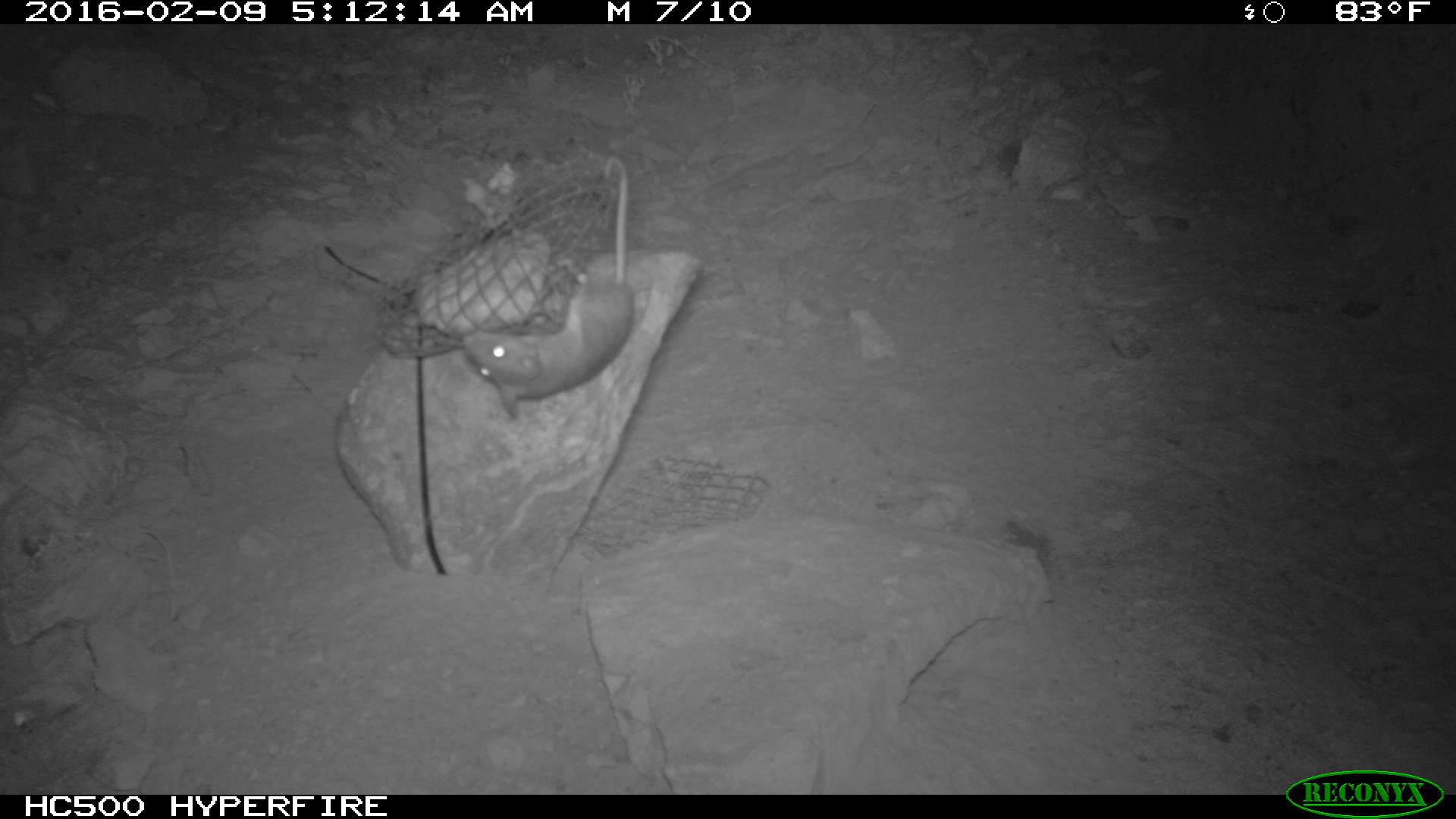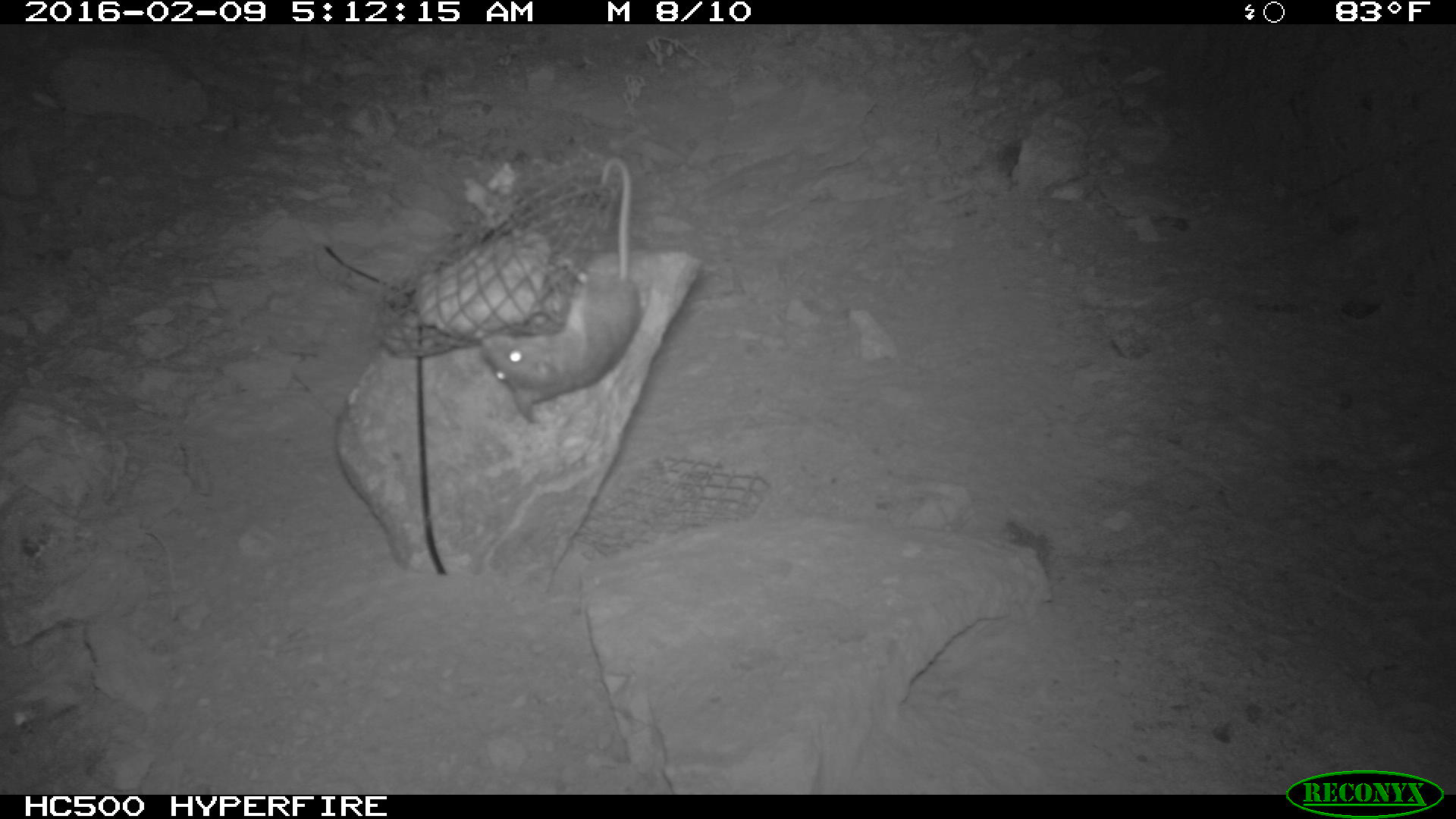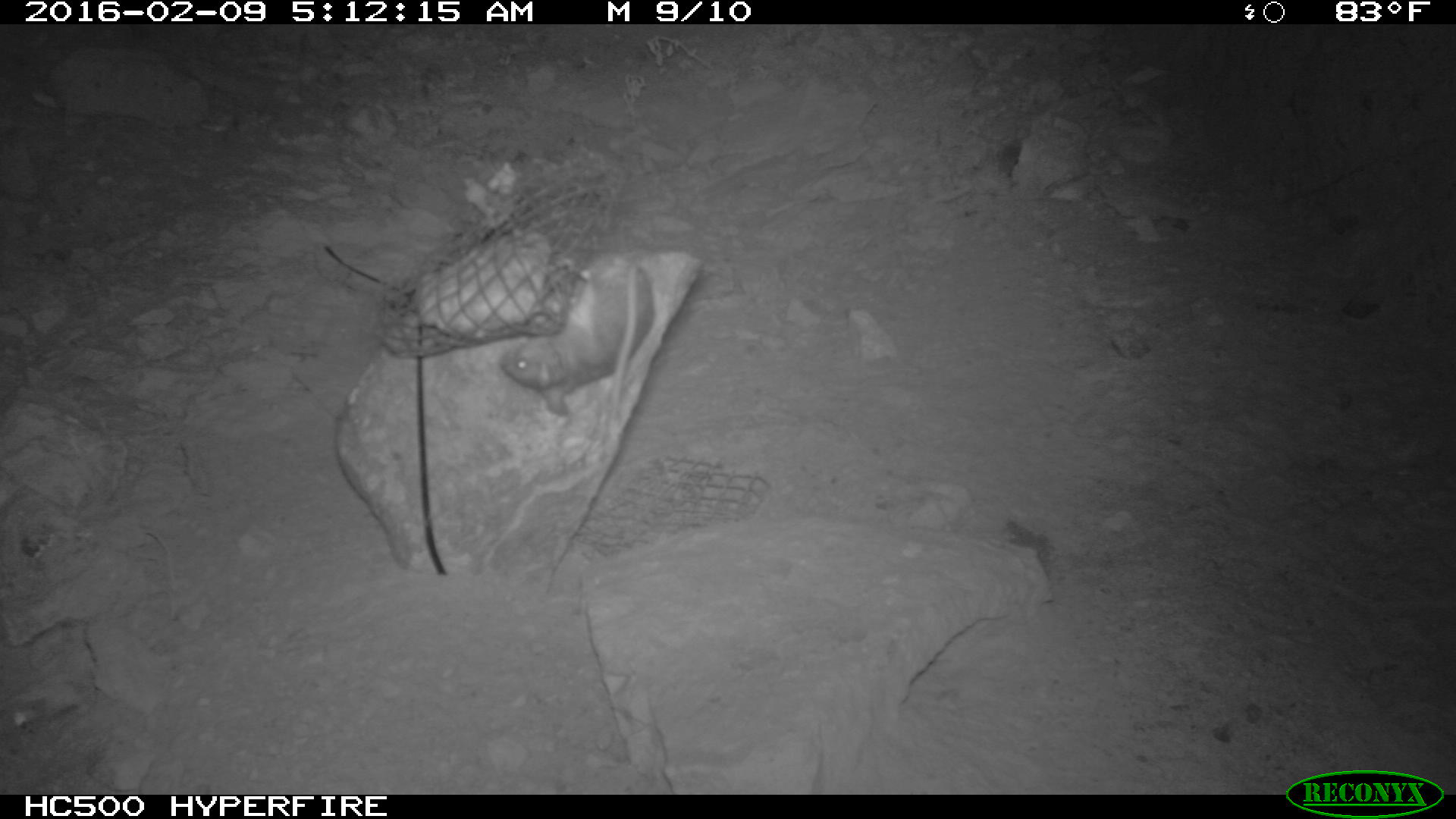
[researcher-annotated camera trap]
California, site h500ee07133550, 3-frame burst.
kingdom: Animalia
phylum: Chordata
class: Mammalia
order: Rodentia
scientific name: Rodentia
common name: rodent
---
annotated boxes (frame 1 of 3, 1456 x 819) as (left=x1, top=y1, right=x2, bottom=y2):
rodent: (left=462, top=156, right=631, bottom=416)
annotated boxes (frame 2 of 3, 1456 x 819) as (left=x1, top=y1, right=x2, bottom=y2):
rodent: (left=479, top=156, right=641, bottom=422)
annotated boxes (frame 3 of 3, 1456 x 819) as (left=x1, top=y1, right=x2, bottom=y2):
rodent: (left=499, top=248, right=651, bottom=423)